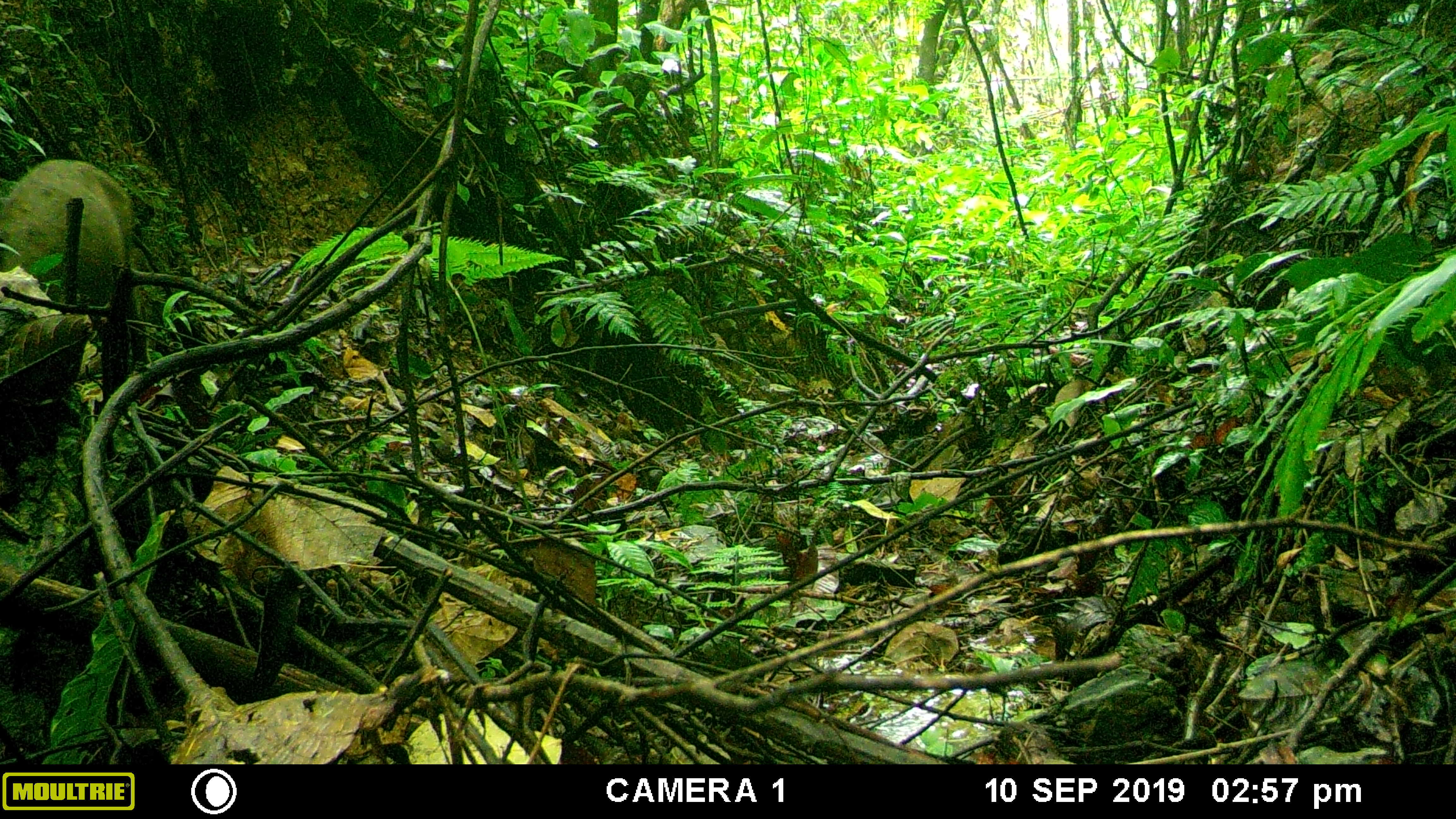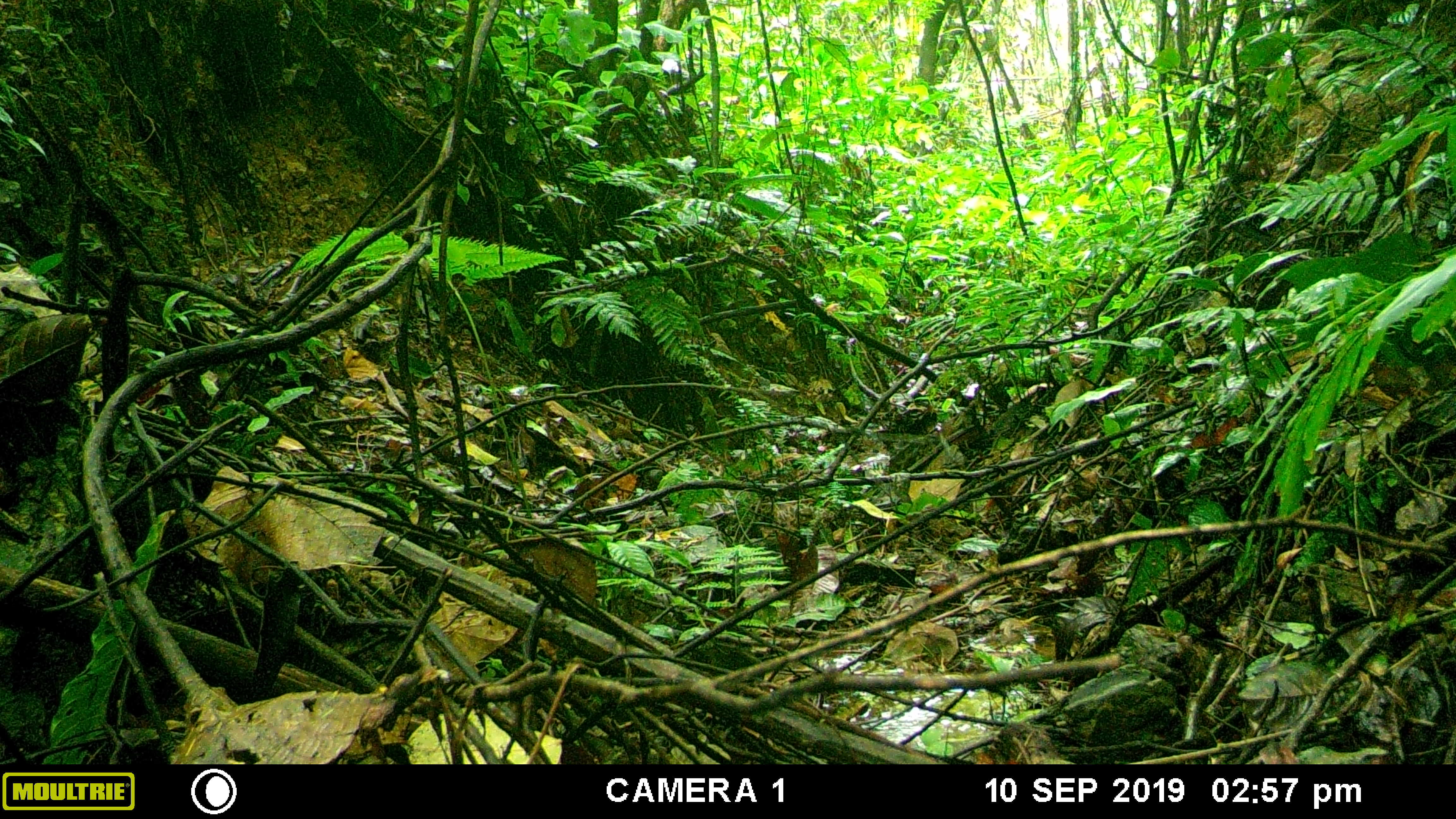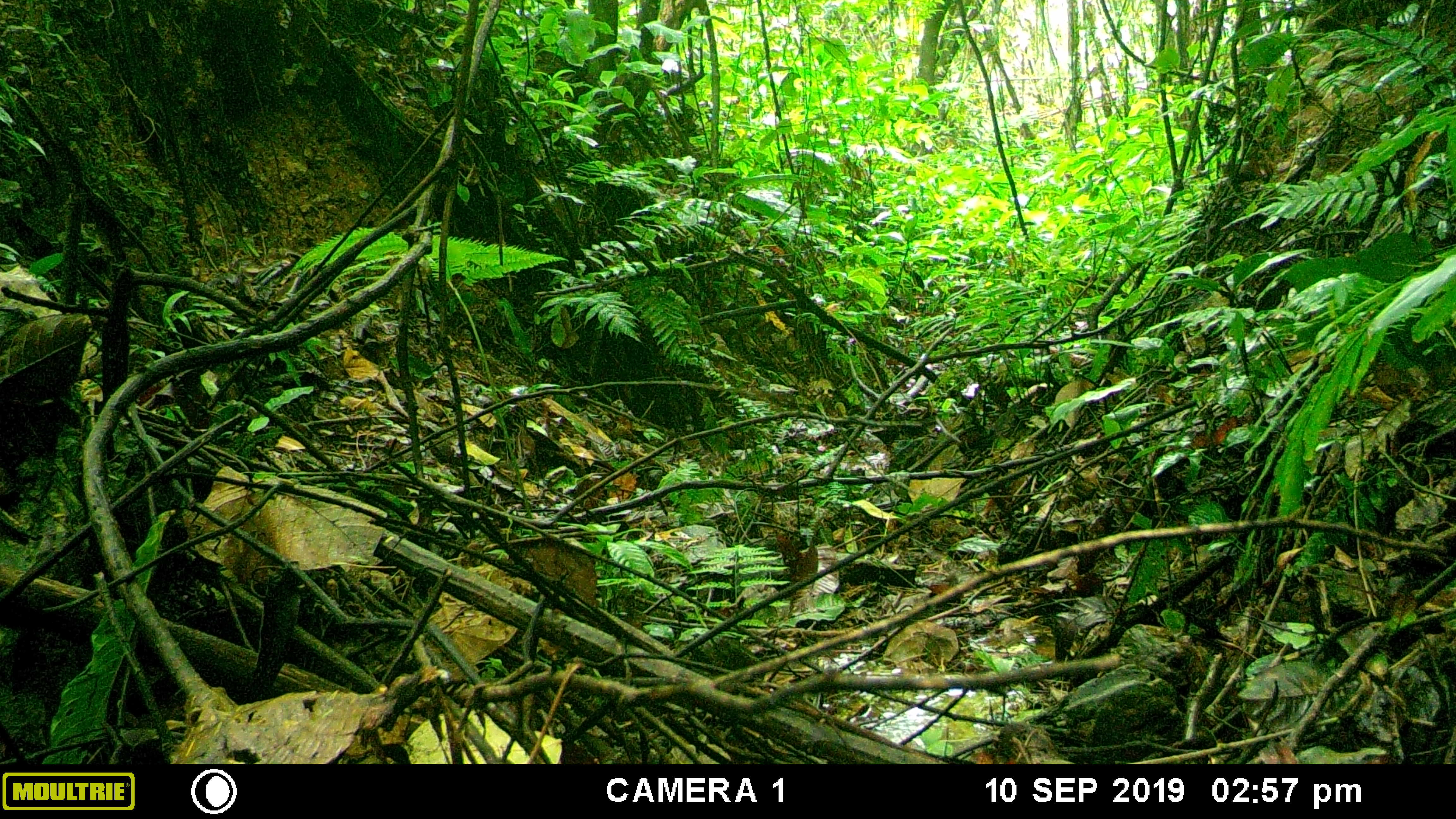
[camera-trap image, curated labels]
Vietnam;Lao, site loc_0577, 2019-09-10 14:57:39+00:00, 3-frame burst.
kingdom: Animalia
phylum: Chordata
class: Mammalia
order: Artiodactyla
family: Suidae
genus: Sus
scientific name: Sus scrofa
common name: eurasian wild pig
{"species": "eurasian wild pig (Sus scrofa)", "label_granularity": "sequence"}